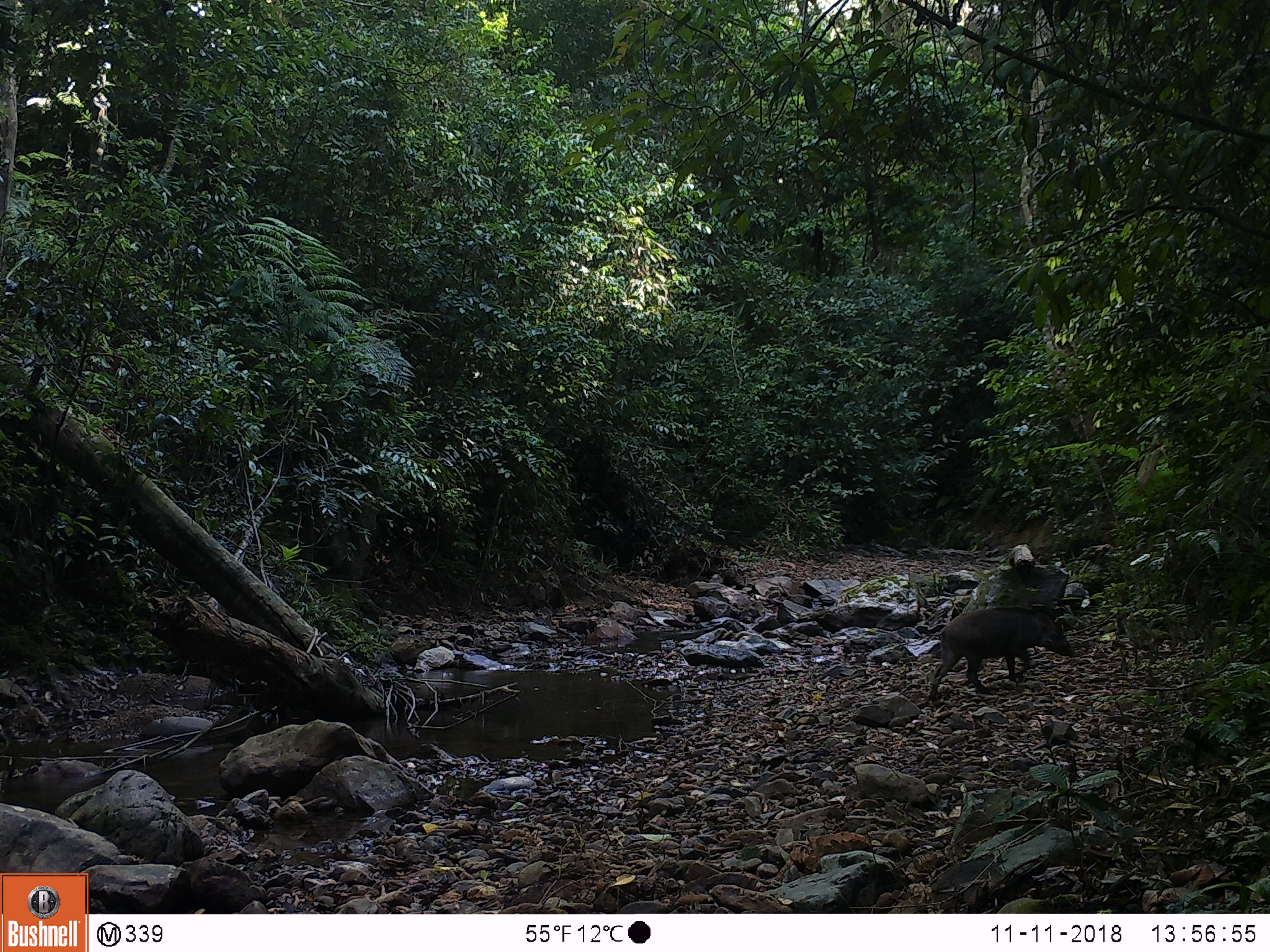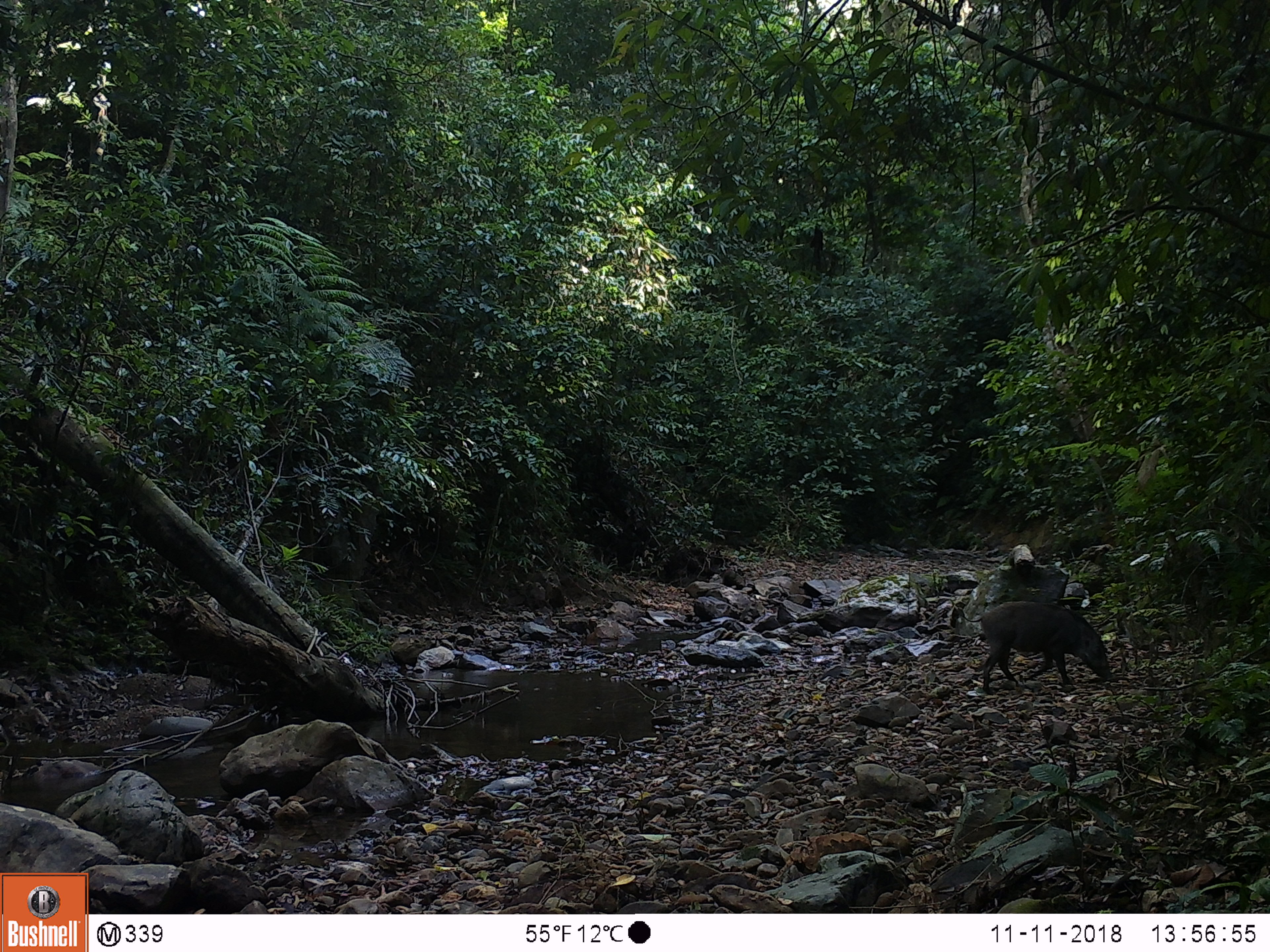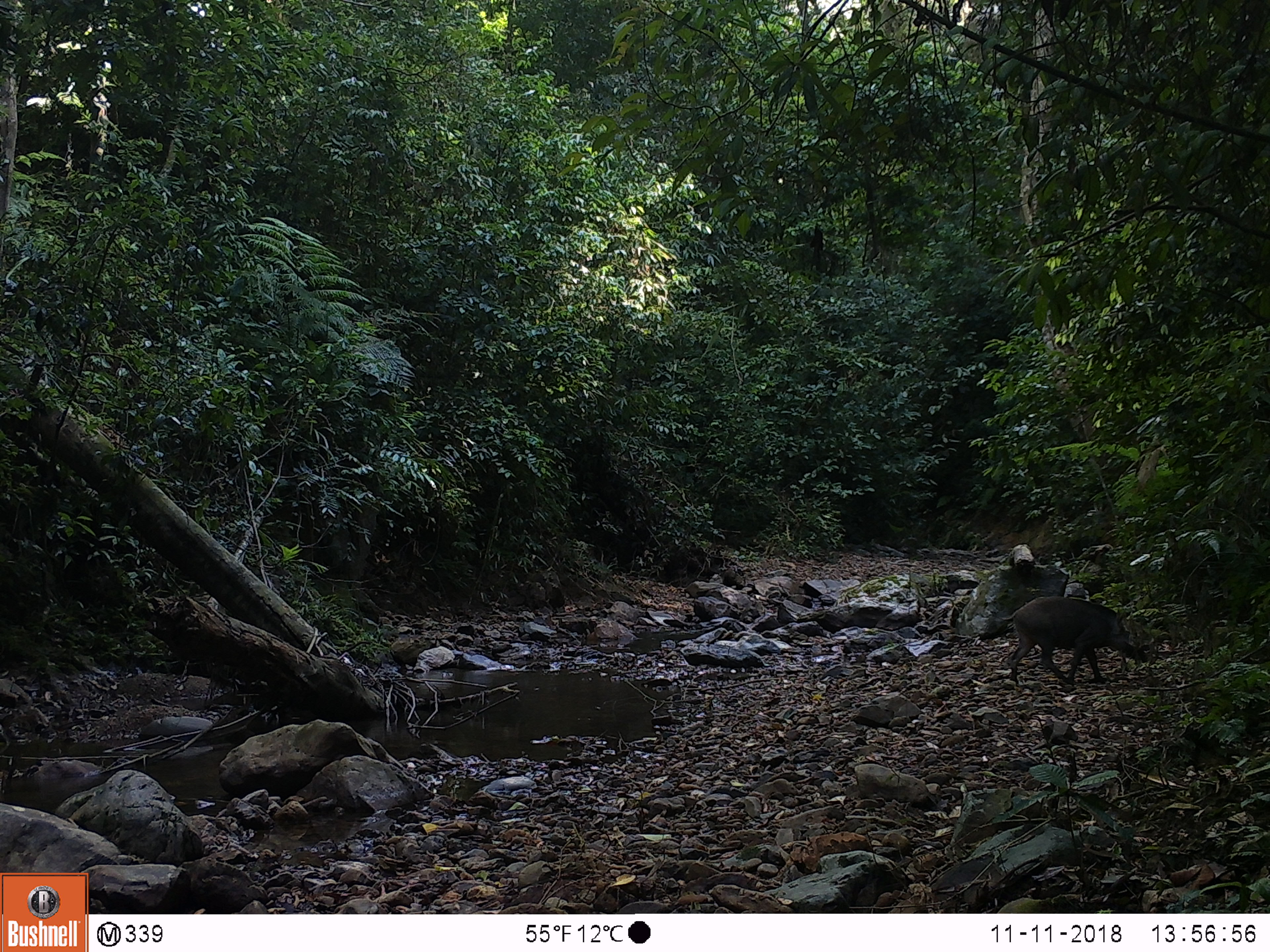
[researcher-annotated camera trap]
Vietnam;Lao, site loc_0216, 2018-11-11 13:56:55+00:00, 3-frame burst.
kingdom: Animalia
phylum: Chordata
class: Mammalia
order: Artiodactyla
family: Suidae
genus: Sus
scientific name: Sus scrofa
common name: eurasian wild pig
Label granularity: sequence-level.